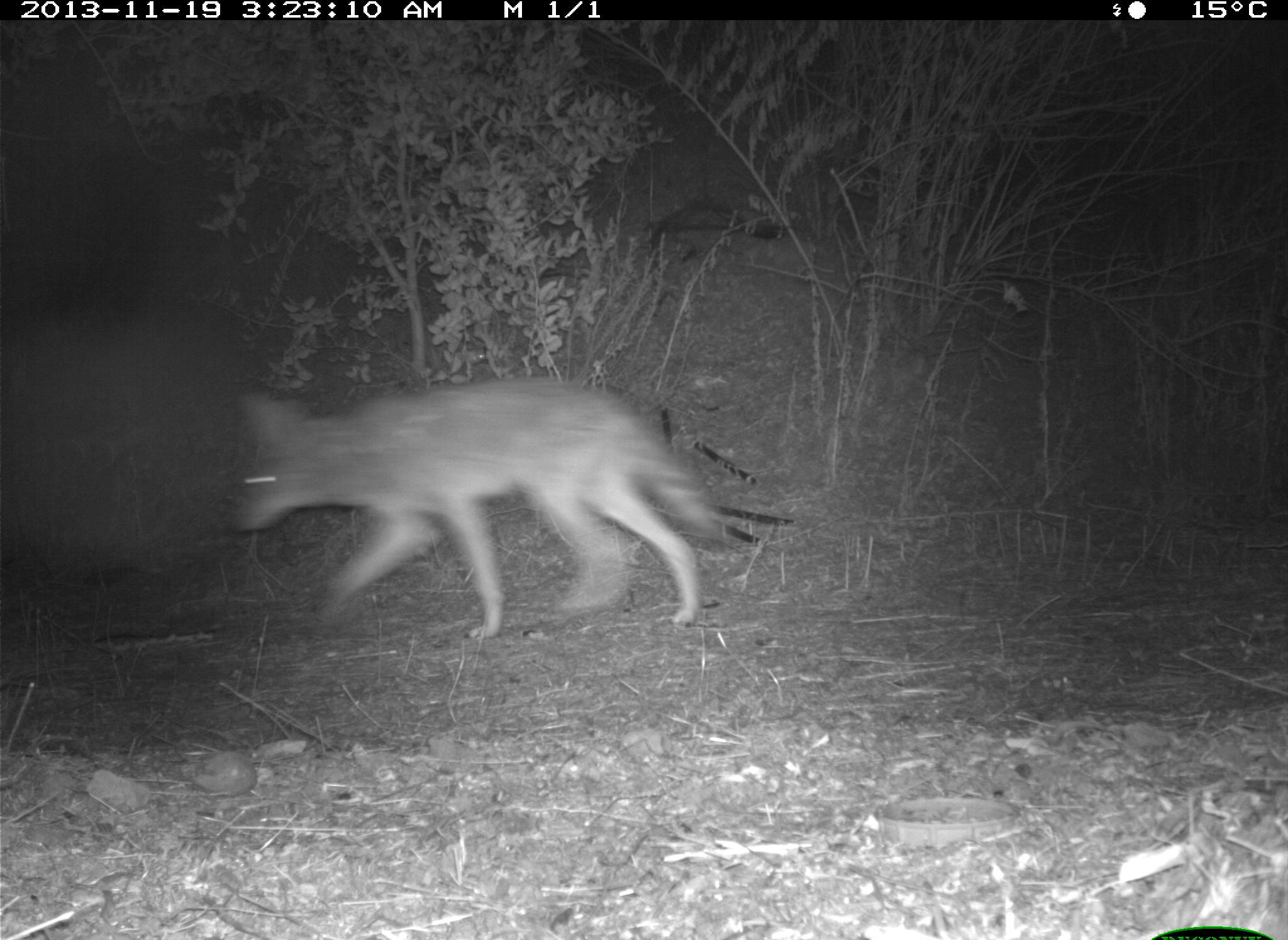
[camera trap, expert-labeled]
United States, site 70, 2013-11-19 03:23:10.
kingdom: Animalia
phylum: Chordata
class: Mammalia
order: Carnivora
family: Canidae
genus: Canis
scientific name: Canis latrans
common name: coyote